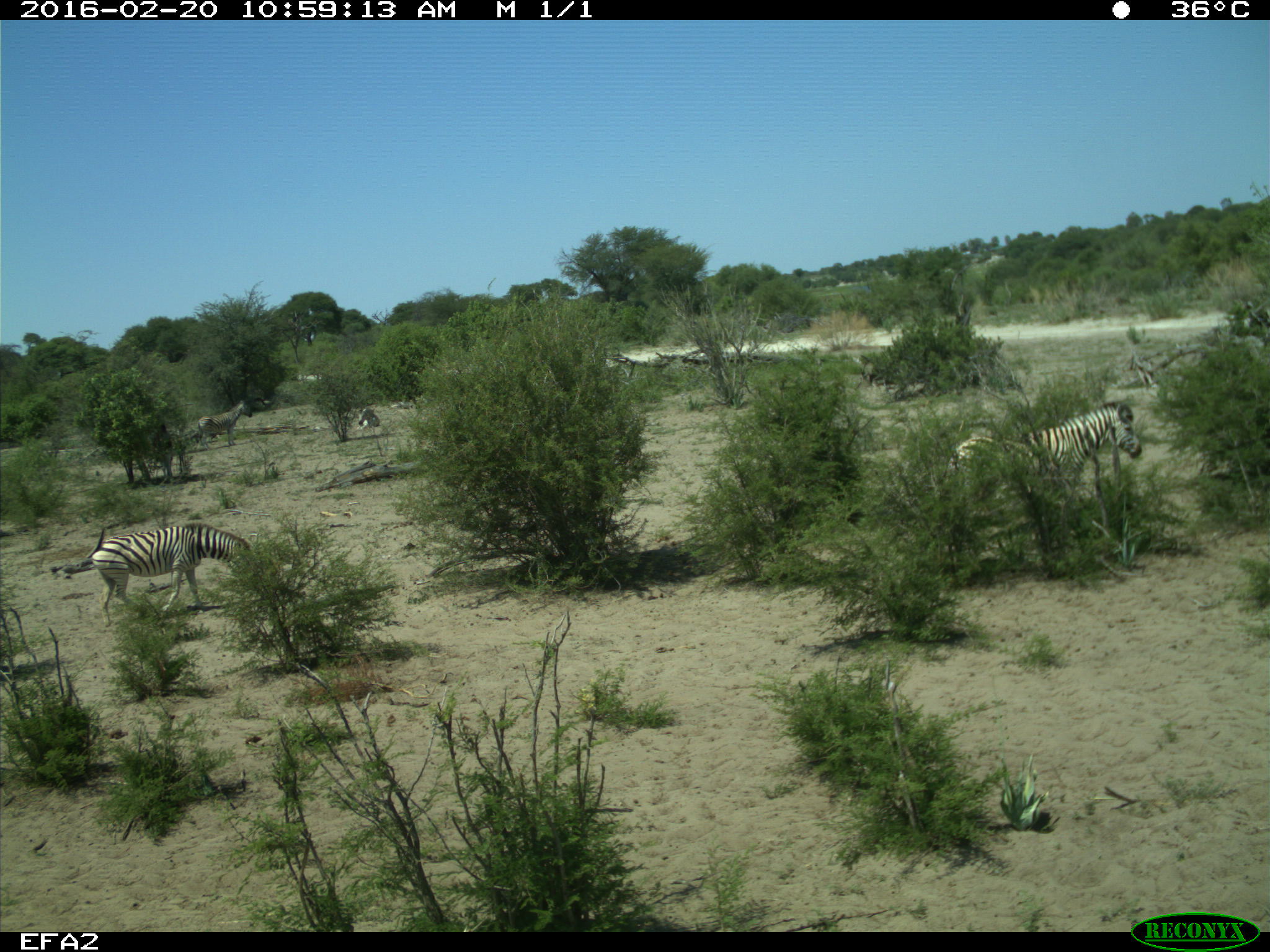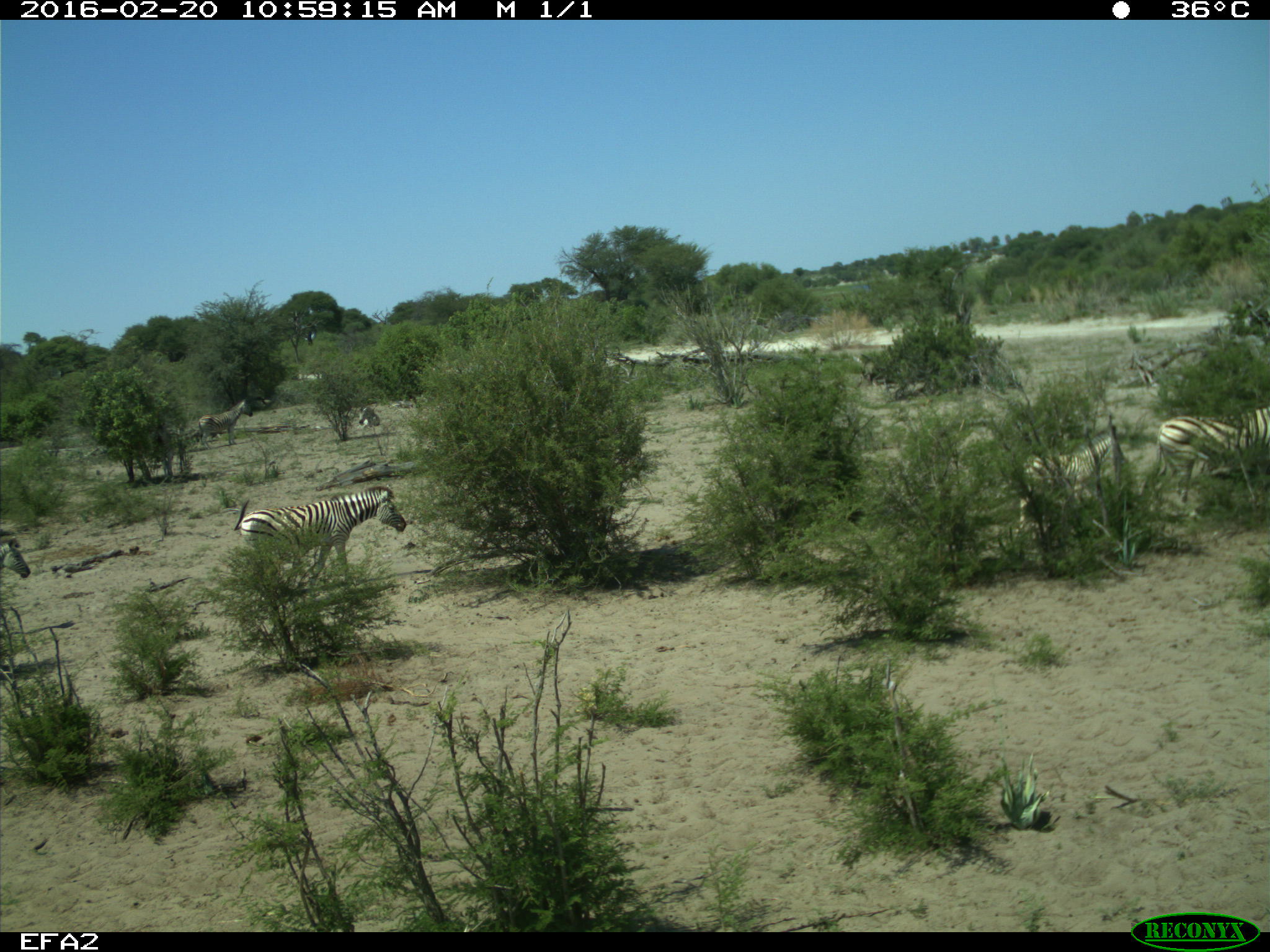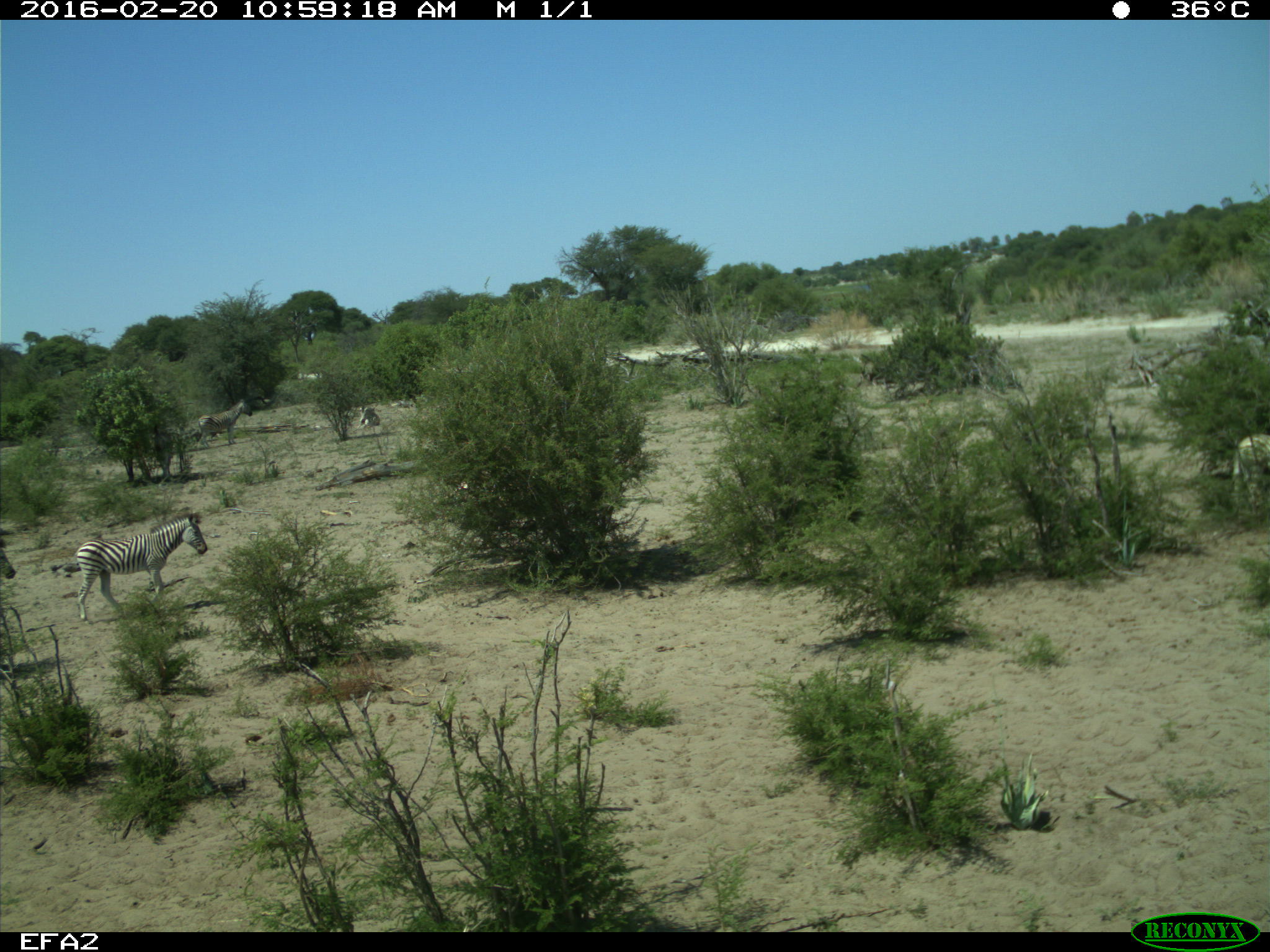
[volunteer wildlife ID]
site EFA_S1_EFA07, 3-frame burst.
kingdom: Animalia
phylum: Chordata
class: Mammalia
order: Perissodactyla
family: Equidae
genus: Equus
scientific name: Equus quagga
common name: plains zebra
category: zebraplains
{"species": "zebraplains (plains zebra) (Equus quagga)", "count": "4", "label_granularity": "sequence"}